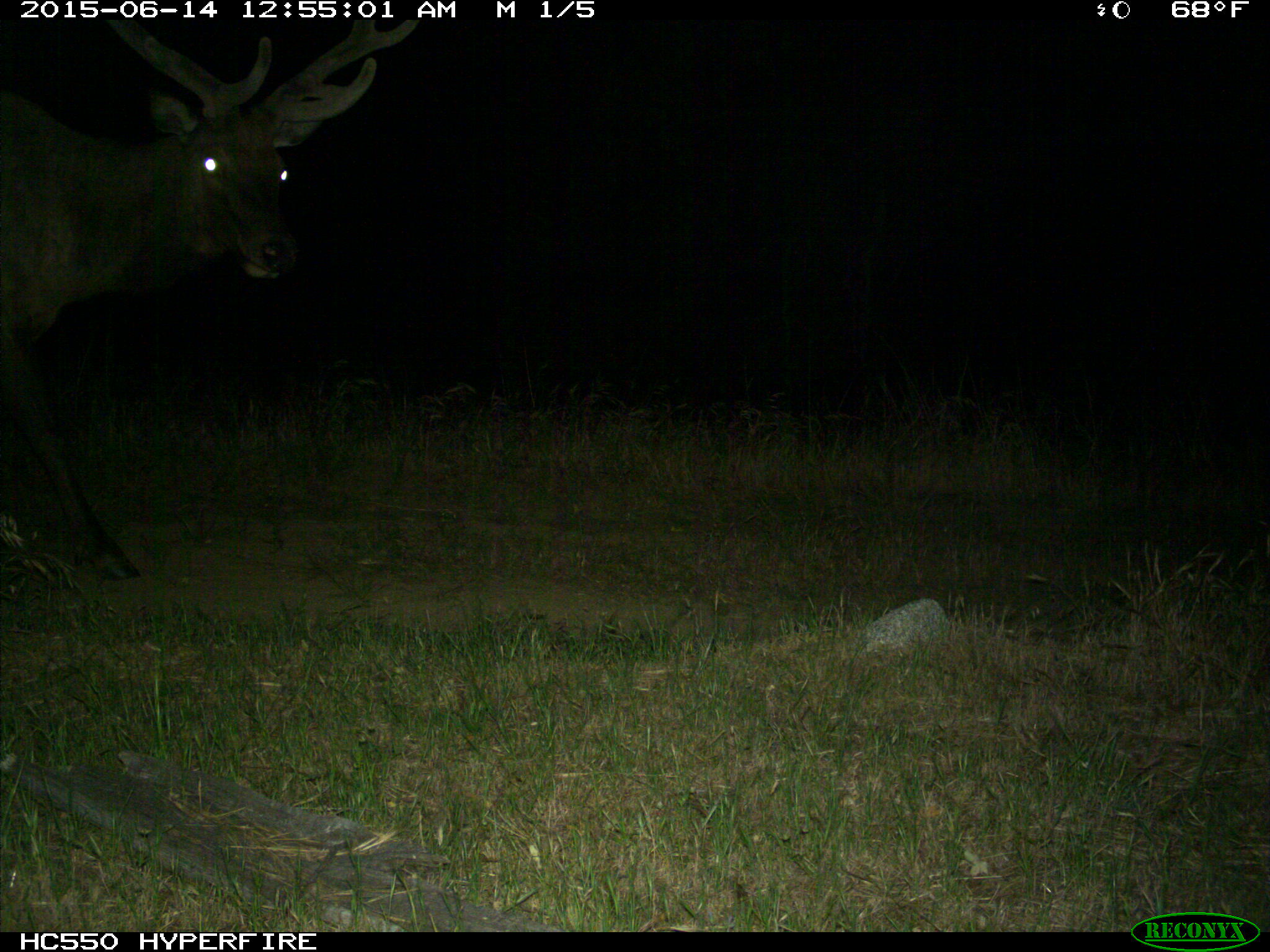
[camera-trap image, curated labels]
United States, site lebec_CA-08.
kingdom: Animalia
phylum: Chordata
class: Mammalia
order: Artiodactyla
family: Cervidae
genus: Cervus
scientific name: Cervus canadensis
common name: elk